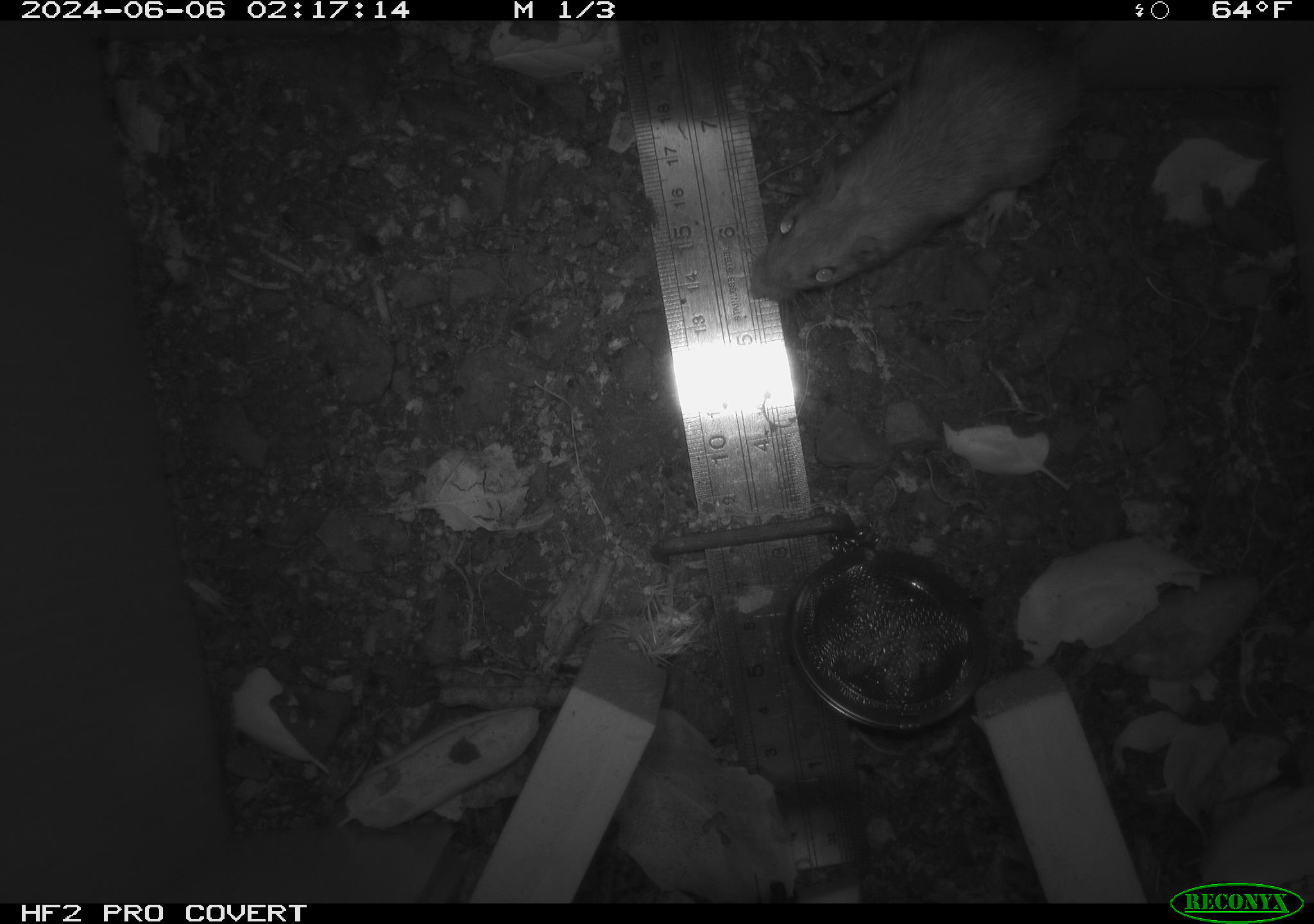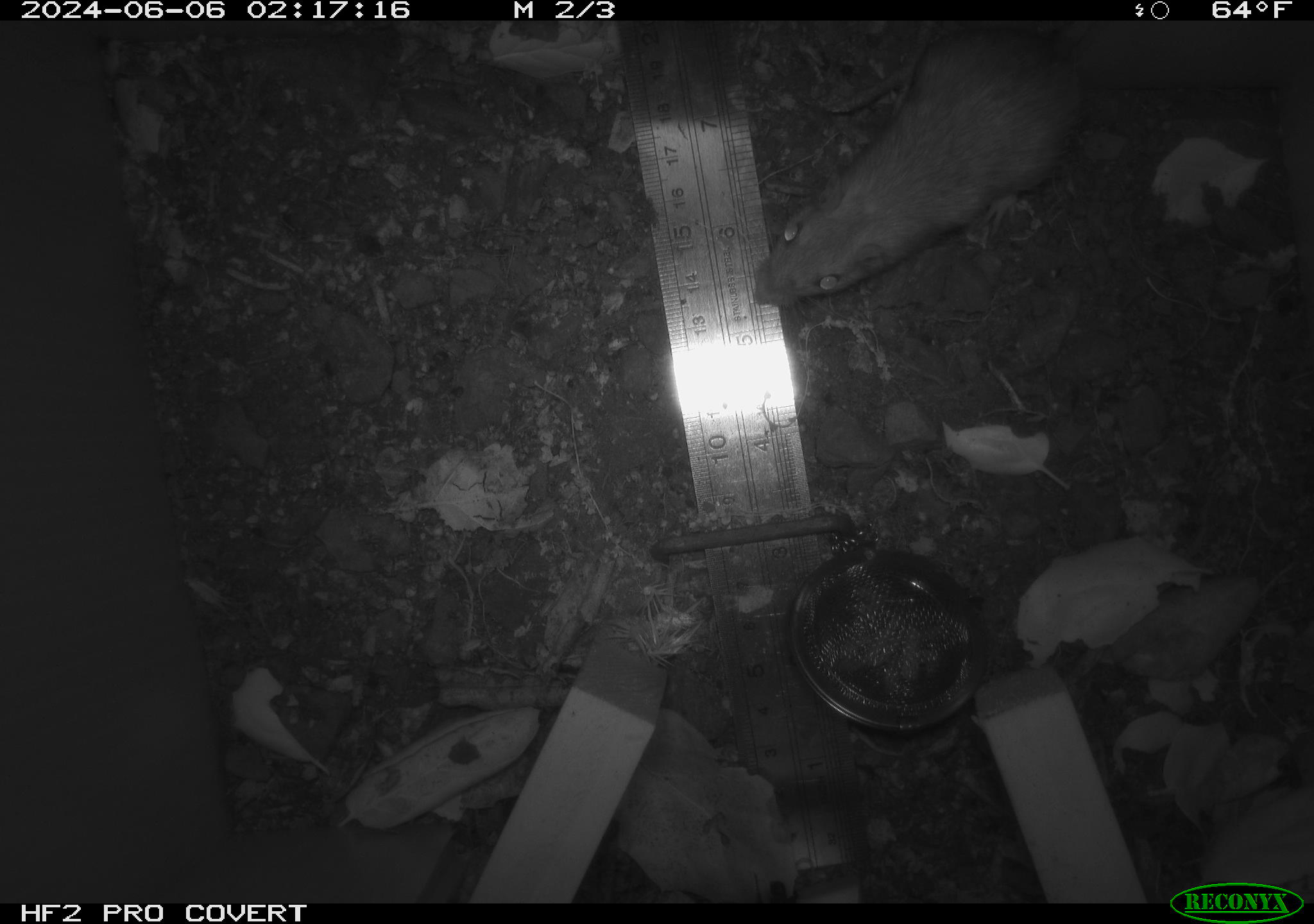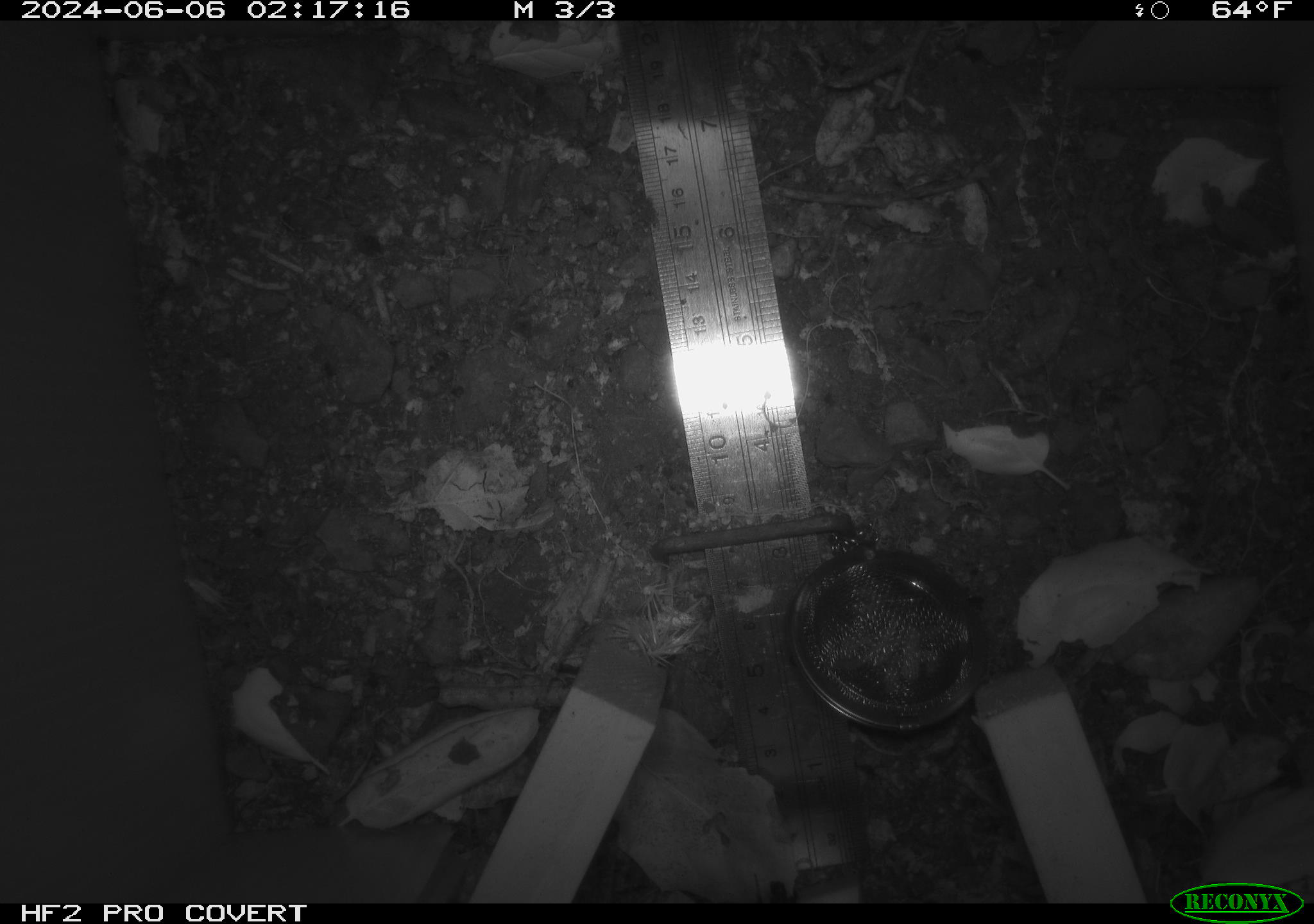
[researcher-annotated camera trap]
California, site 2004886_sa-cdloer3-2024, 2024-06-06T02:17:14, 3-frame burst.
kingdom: Animalia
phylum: Chordata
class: Mammalia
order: Rodentia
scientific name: Rodentia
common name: rodent